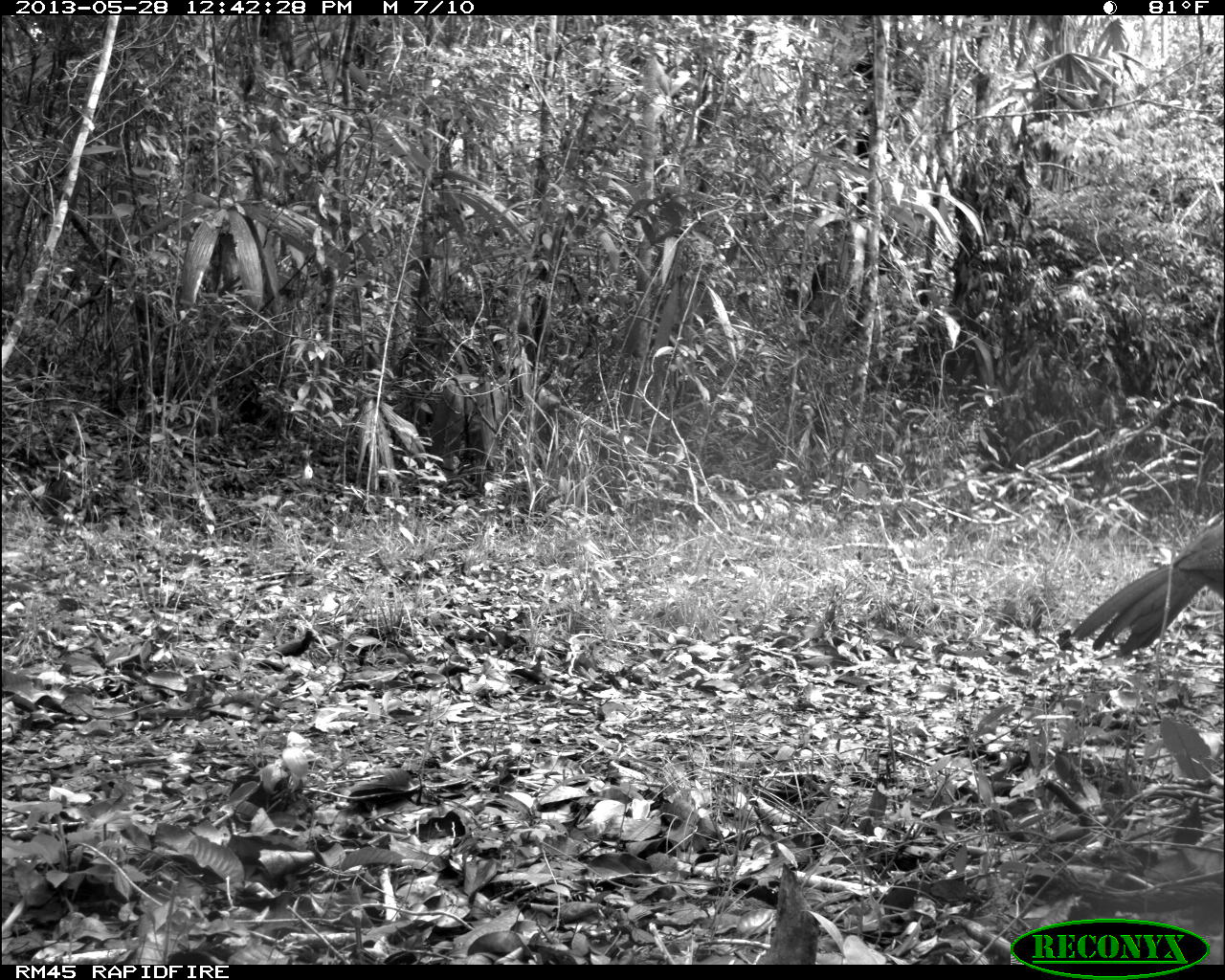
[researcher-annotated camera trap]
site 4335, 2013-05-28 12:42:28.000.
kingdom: Animalia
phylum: Chordata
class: Aves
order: Galliformes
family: Cracidae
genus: Crax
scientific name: Crax rubra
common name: great curassow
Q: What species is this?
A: Crax rubra (great curassow).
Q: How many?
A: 1.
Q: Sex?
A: Female.